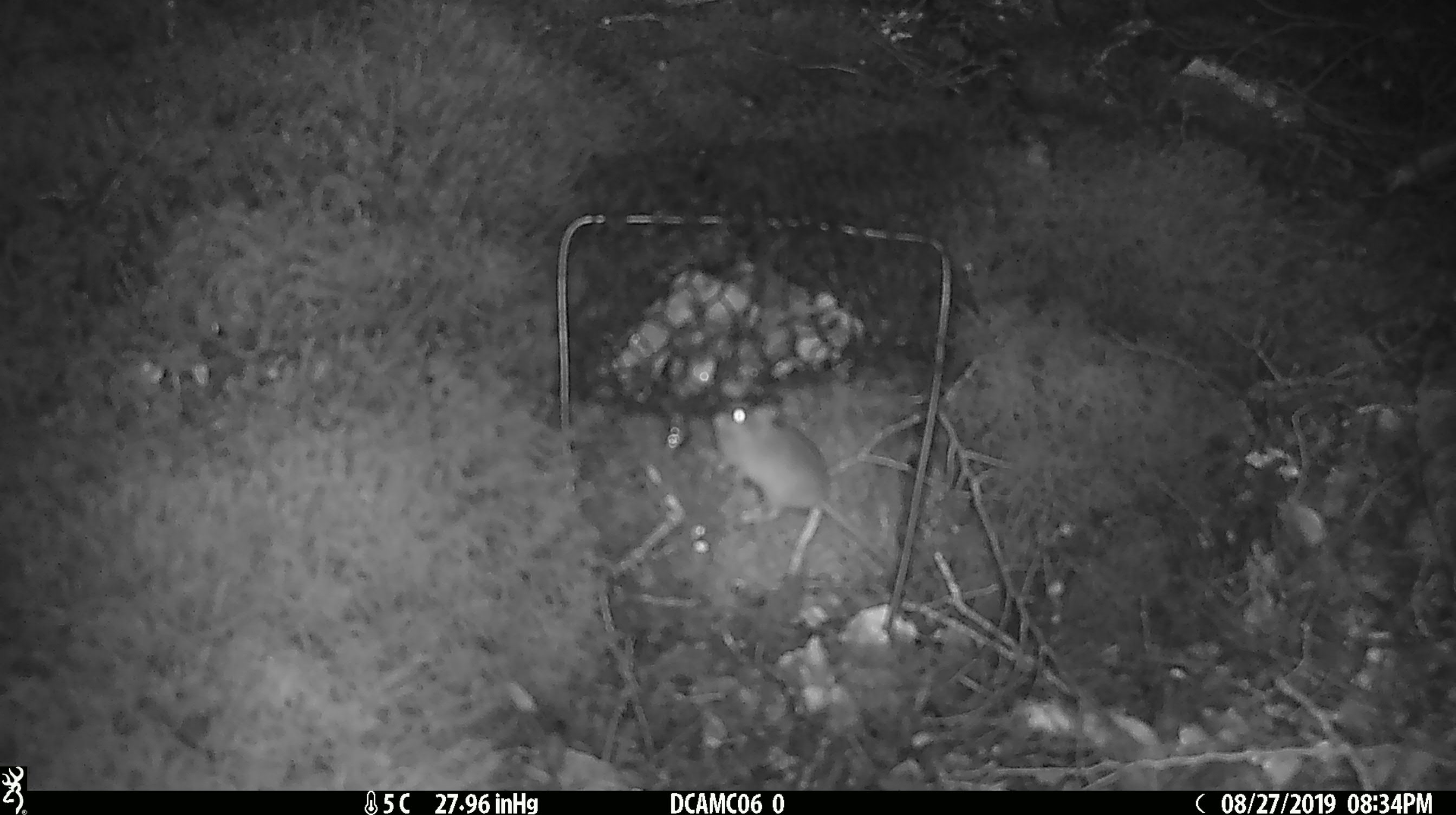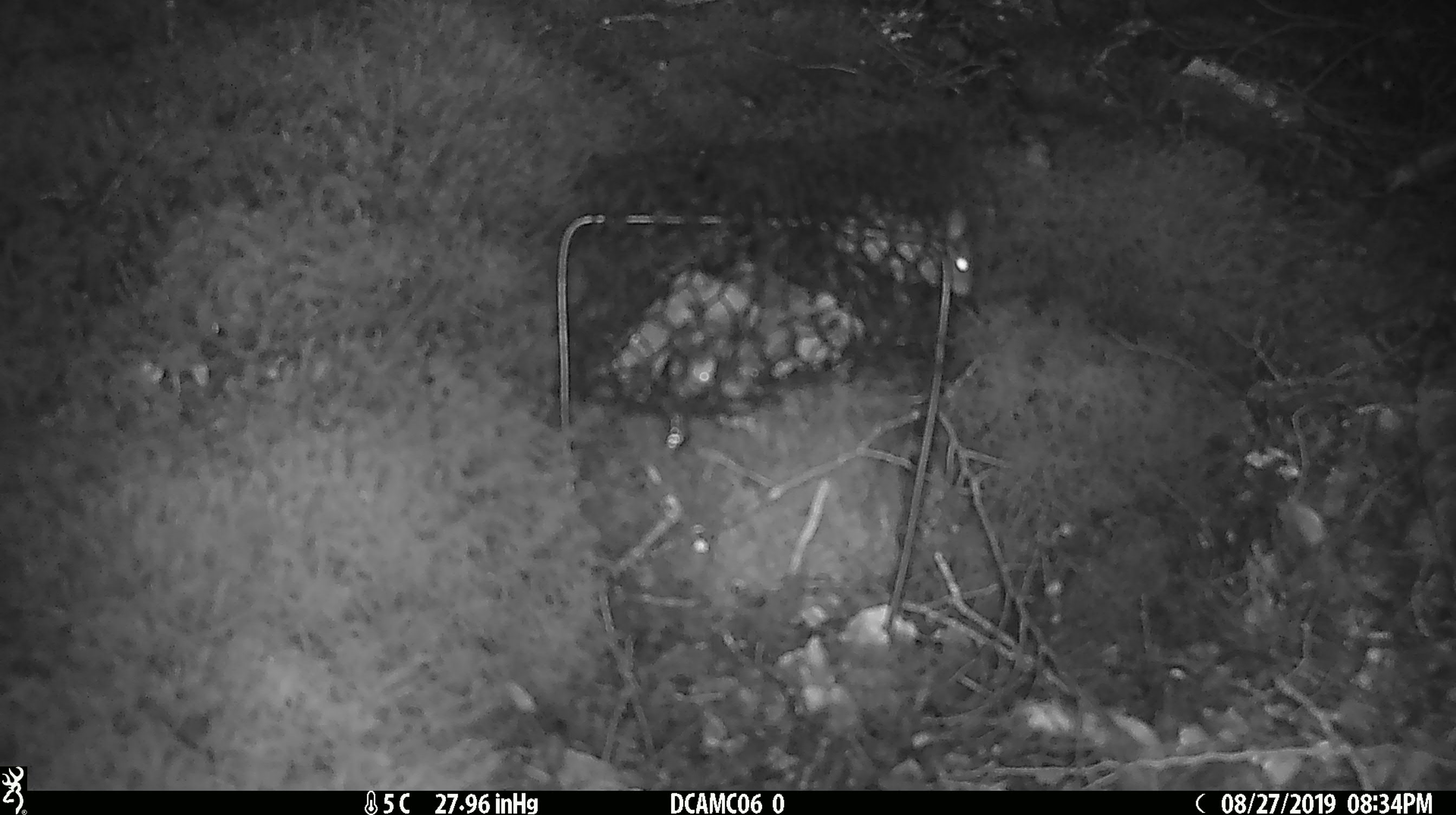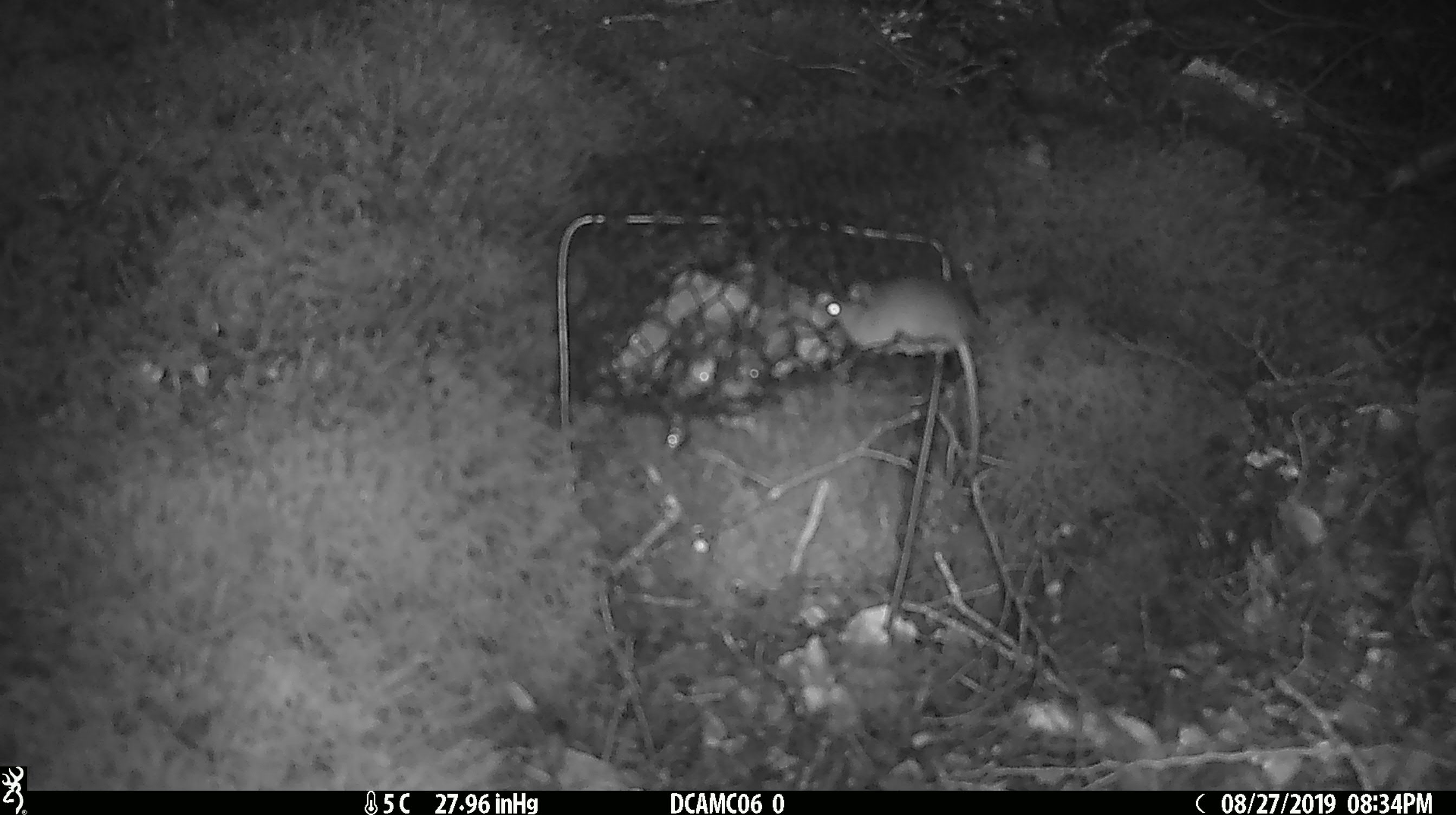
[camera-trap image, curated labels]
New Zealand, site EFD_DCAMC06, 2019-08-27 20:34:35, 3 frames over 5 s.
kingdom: Animalia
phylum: Chordata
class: Mammalia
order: Rodentia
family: Muridae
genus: Mus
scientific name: Mus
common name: mouse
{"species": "mouse (Mus)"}